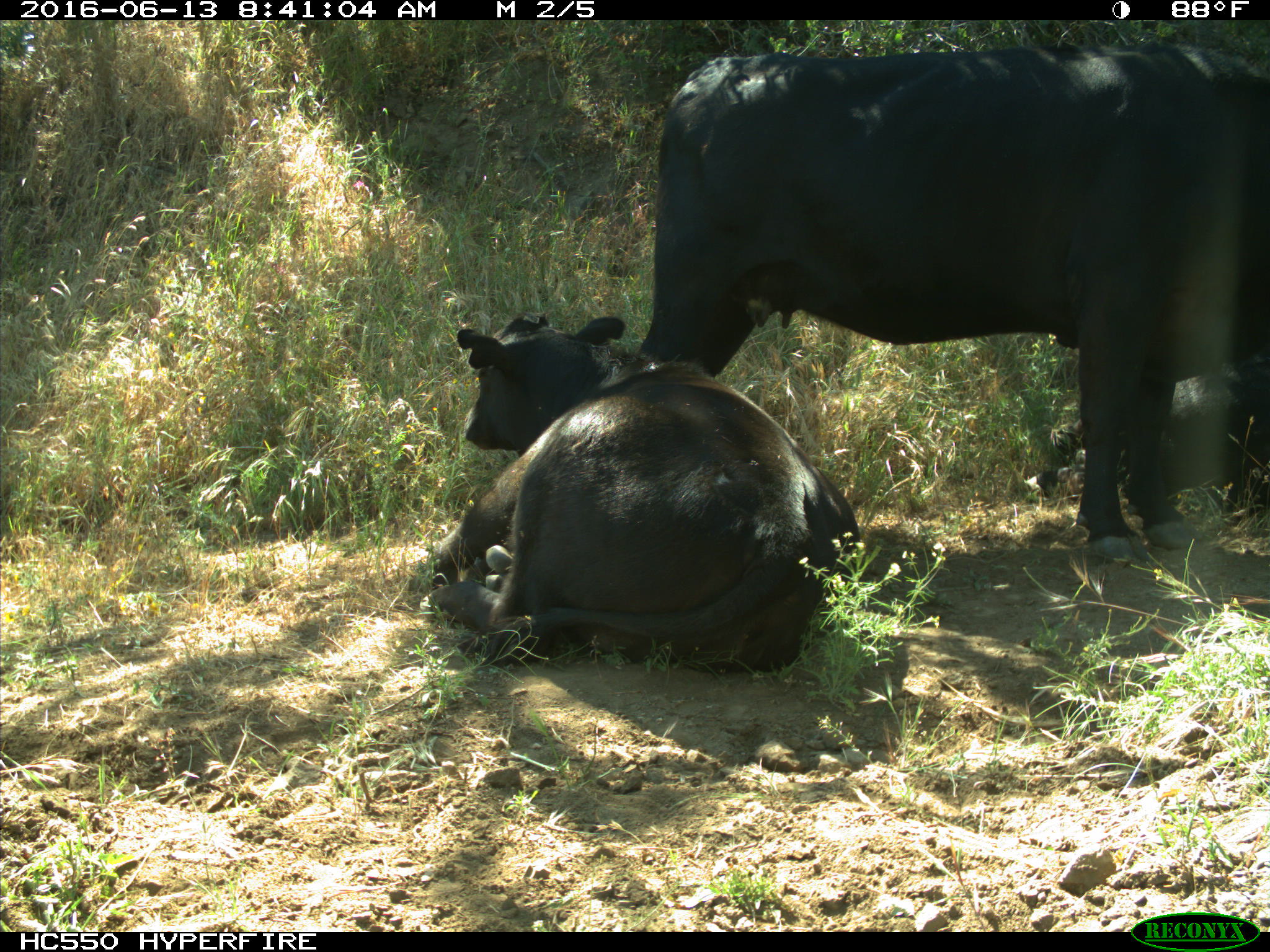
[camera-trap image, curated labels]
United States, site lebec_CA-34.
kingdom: Animalia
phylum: Chordata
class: Mammalia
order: Artiodactyla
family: Bovidae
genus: Bos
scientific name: Bos taurus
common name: domestic cow